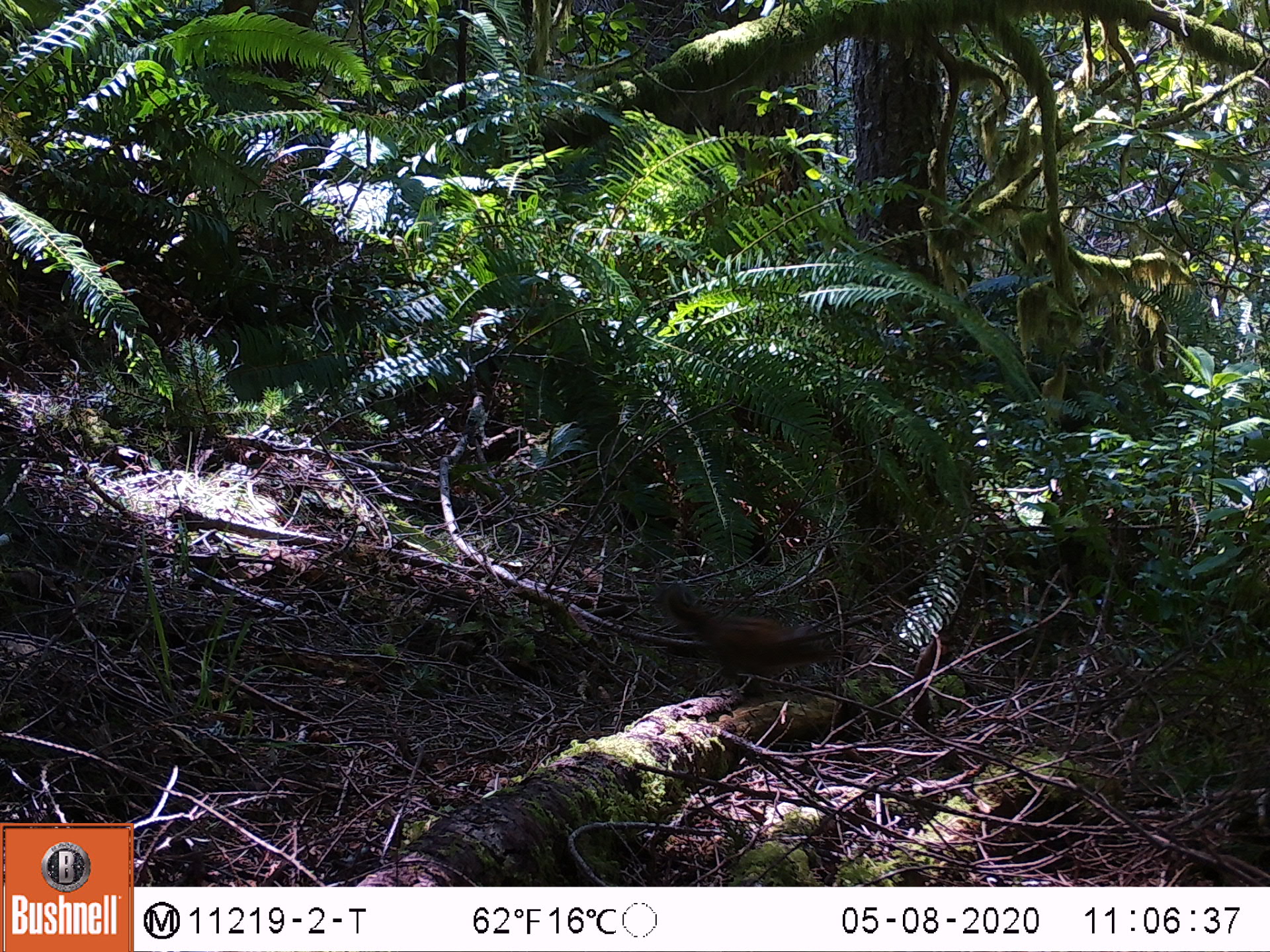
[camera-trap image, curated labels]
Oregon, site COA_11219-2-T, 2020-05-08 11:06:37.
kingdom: Animalia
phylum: Chordata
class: Mammalia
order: Rodentia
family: Sciuridae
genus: Neotamias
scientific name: Neotamias townsendii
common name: townsend's chipmunk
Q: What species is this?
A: Townsend's chipmunk (Neotamias townsendii).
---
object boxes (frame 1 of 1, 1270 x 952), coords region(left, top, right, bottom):
townsend's chipmunk: region(654, 580, 839, 684)